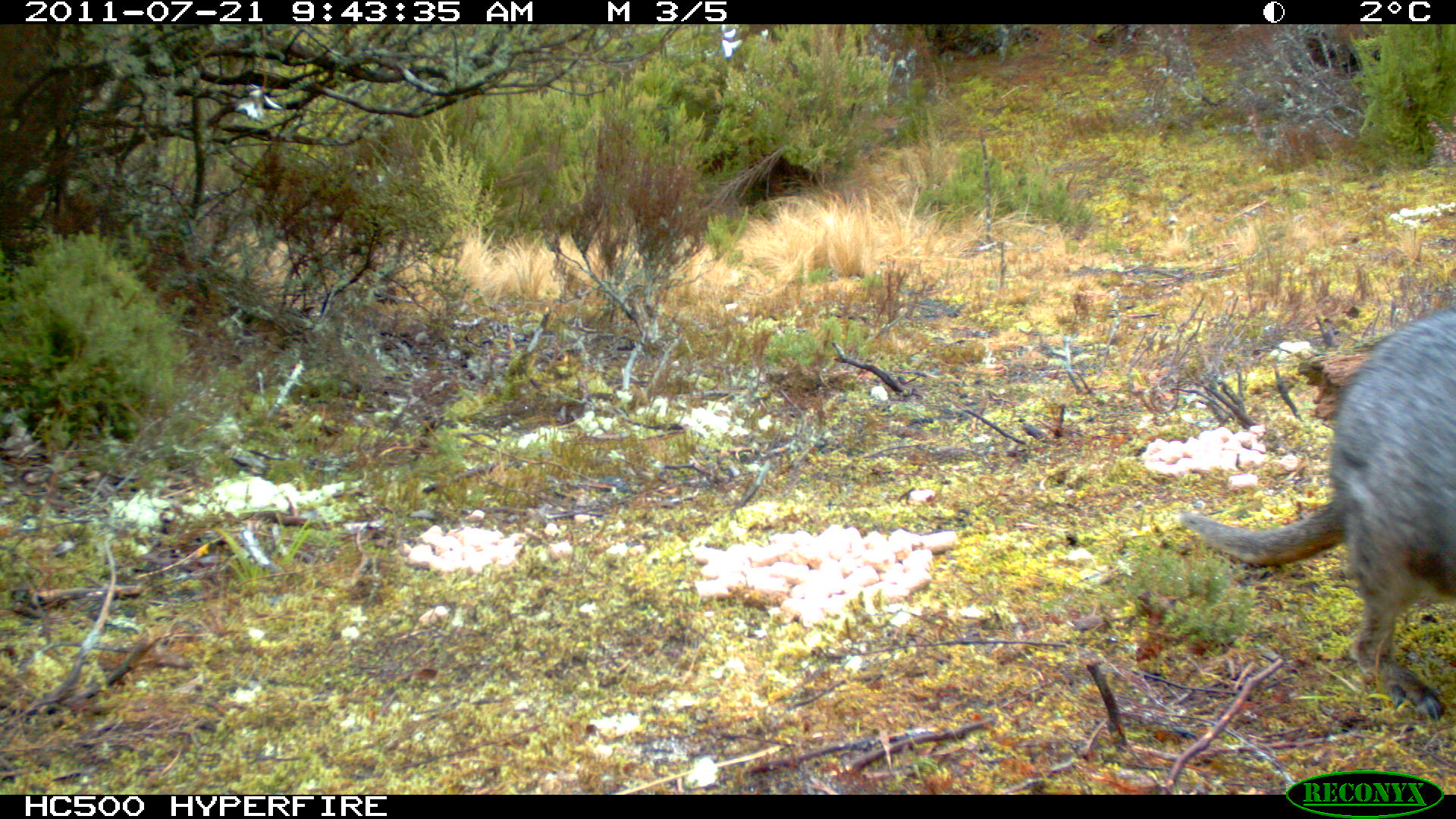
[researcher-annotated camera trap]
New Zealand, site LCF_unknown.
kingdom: Animalia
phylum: Chordata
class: Mammalia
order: Diprotodontia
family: Macropodidae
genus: Notamacropus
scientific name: Notamacropus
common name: wallaby